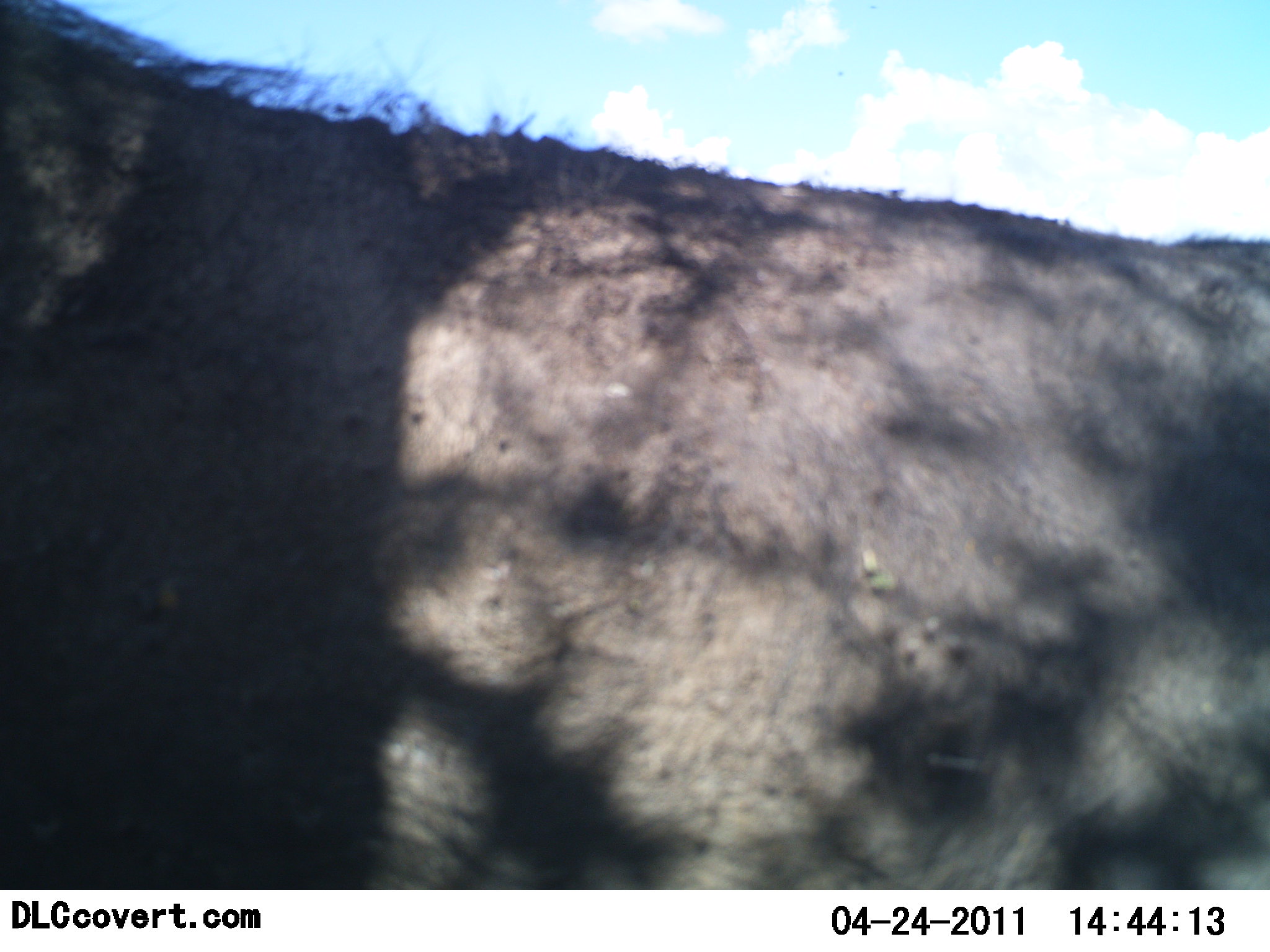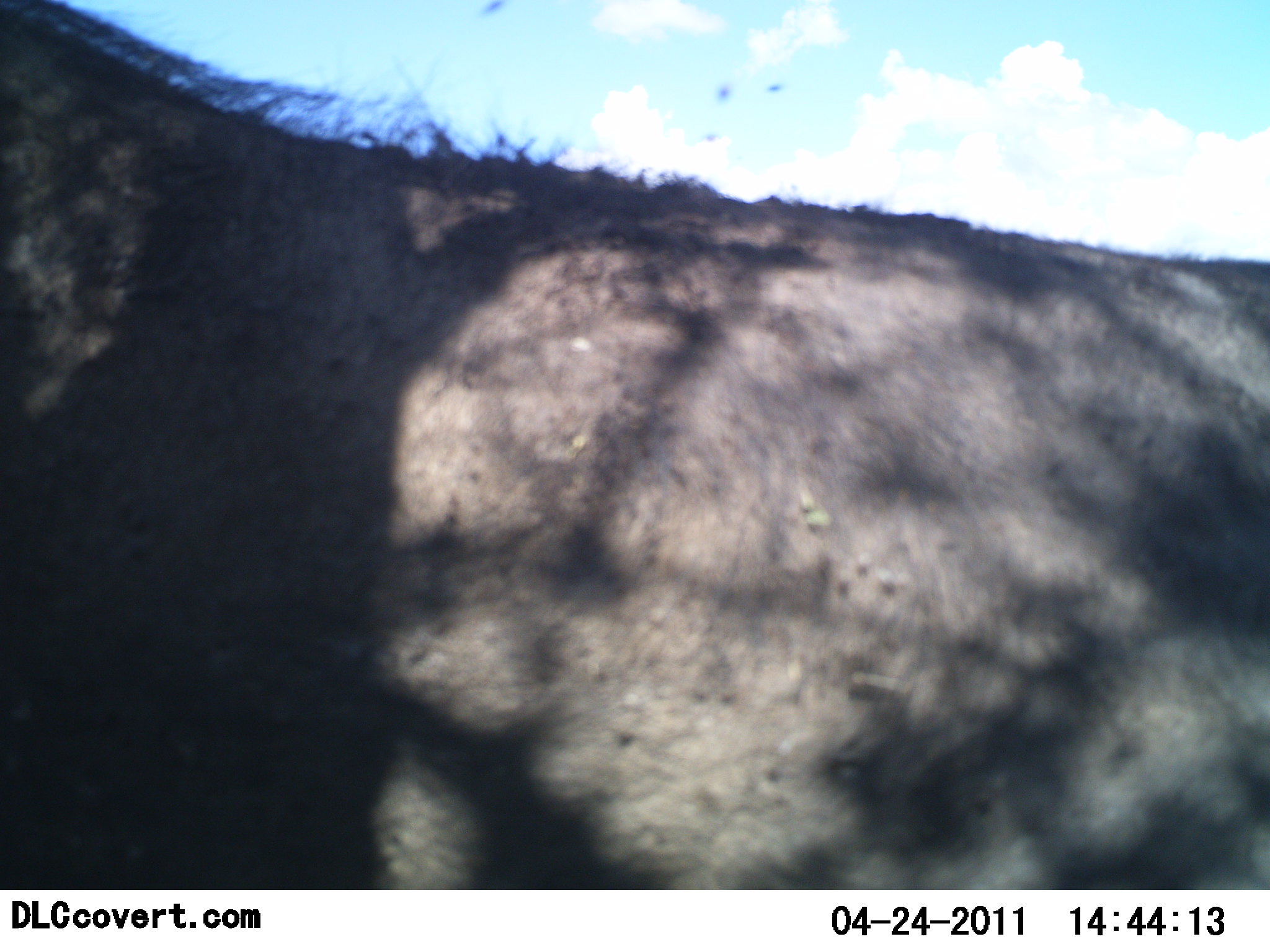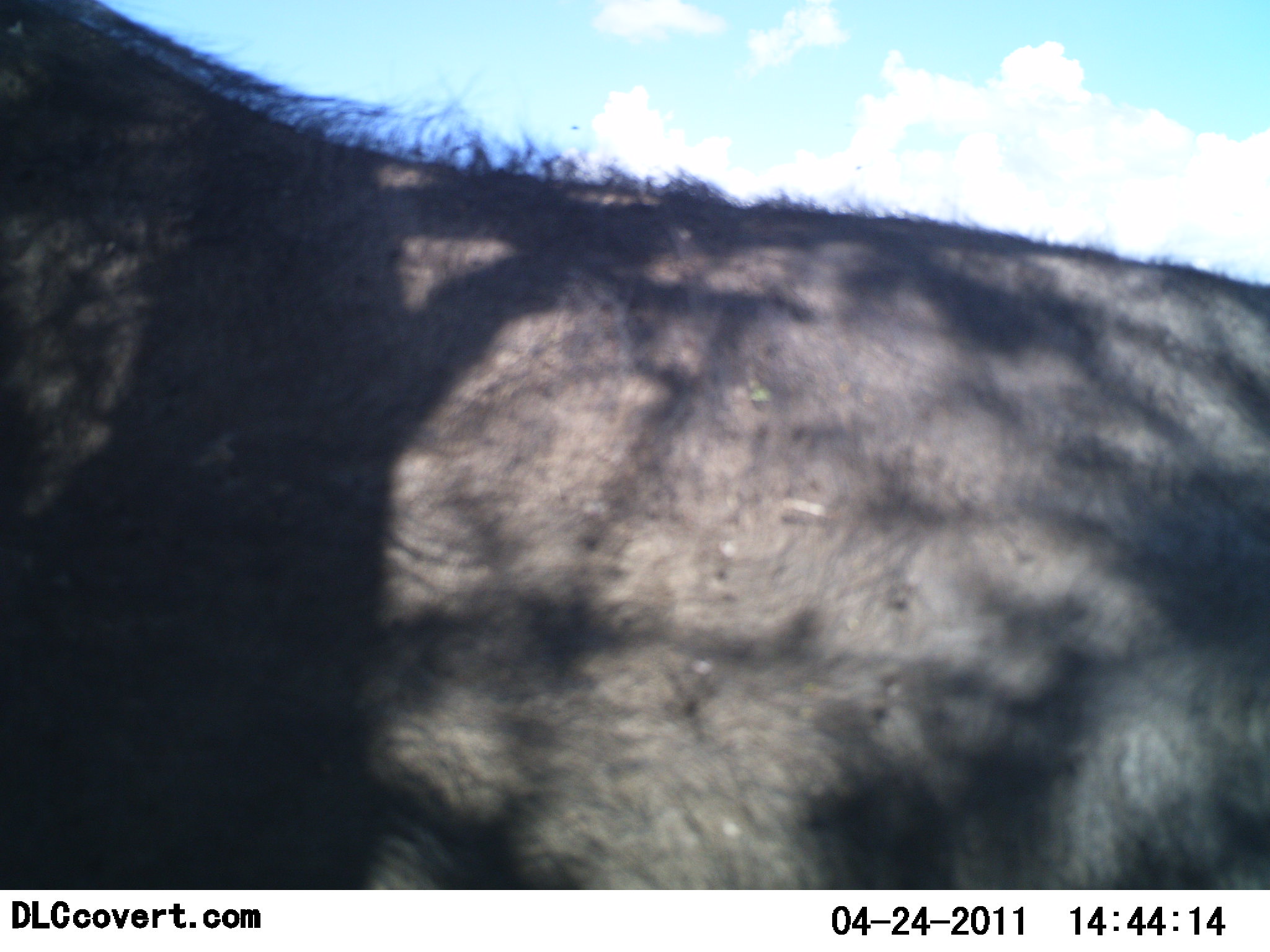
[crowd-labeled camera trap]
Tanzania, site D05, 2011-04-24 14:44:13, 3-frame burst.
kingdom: Animalia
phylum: Chordata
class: Mammalia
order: Artiodactyla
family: Bovidae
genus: Syncerus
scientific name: Syncerus caffer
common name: cape buffalo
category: buffalo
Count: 1.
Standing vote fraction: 100%.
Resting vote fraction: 0%.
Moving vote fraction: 0%.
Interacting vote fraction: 0%.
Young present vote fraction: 0%.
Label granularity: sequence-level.